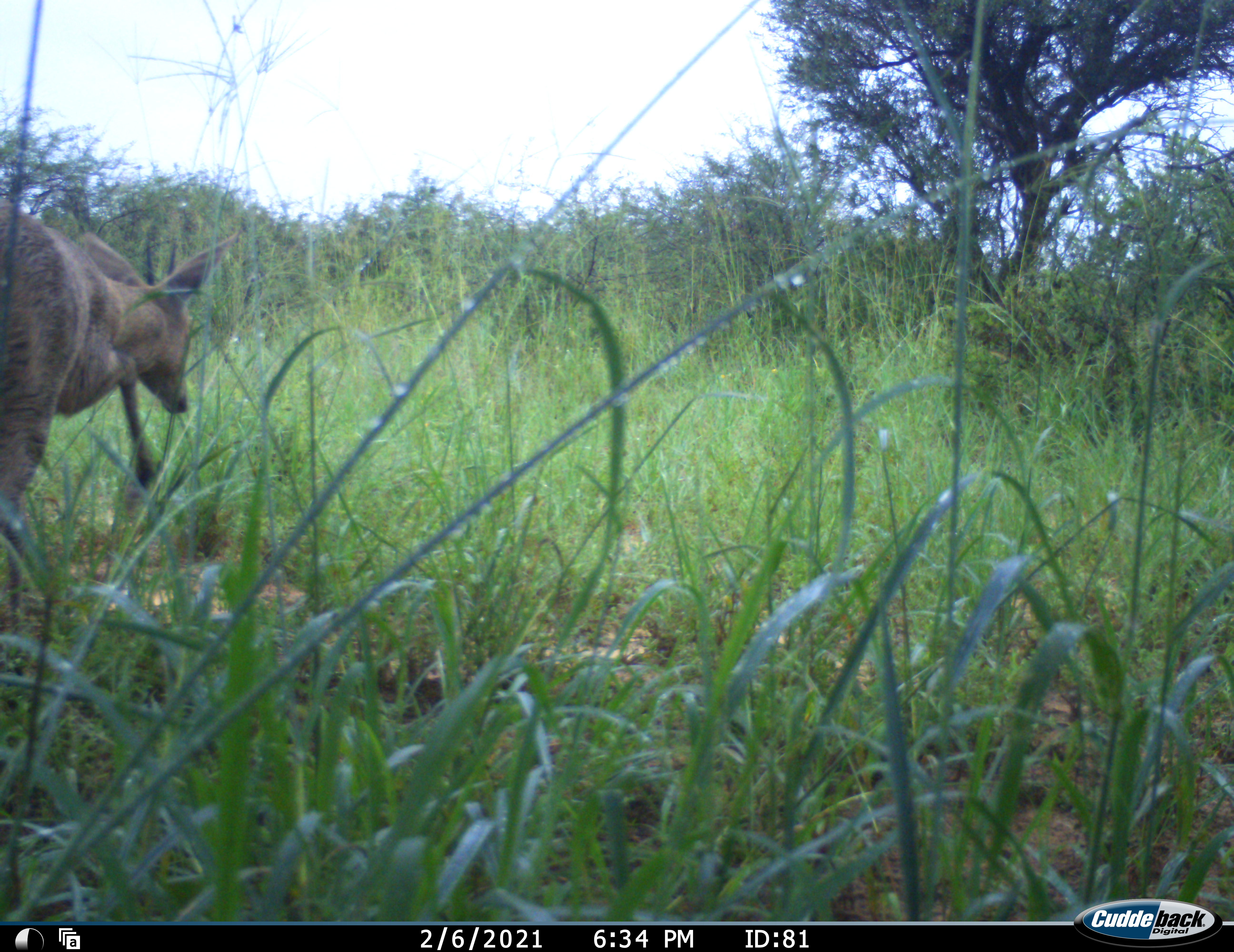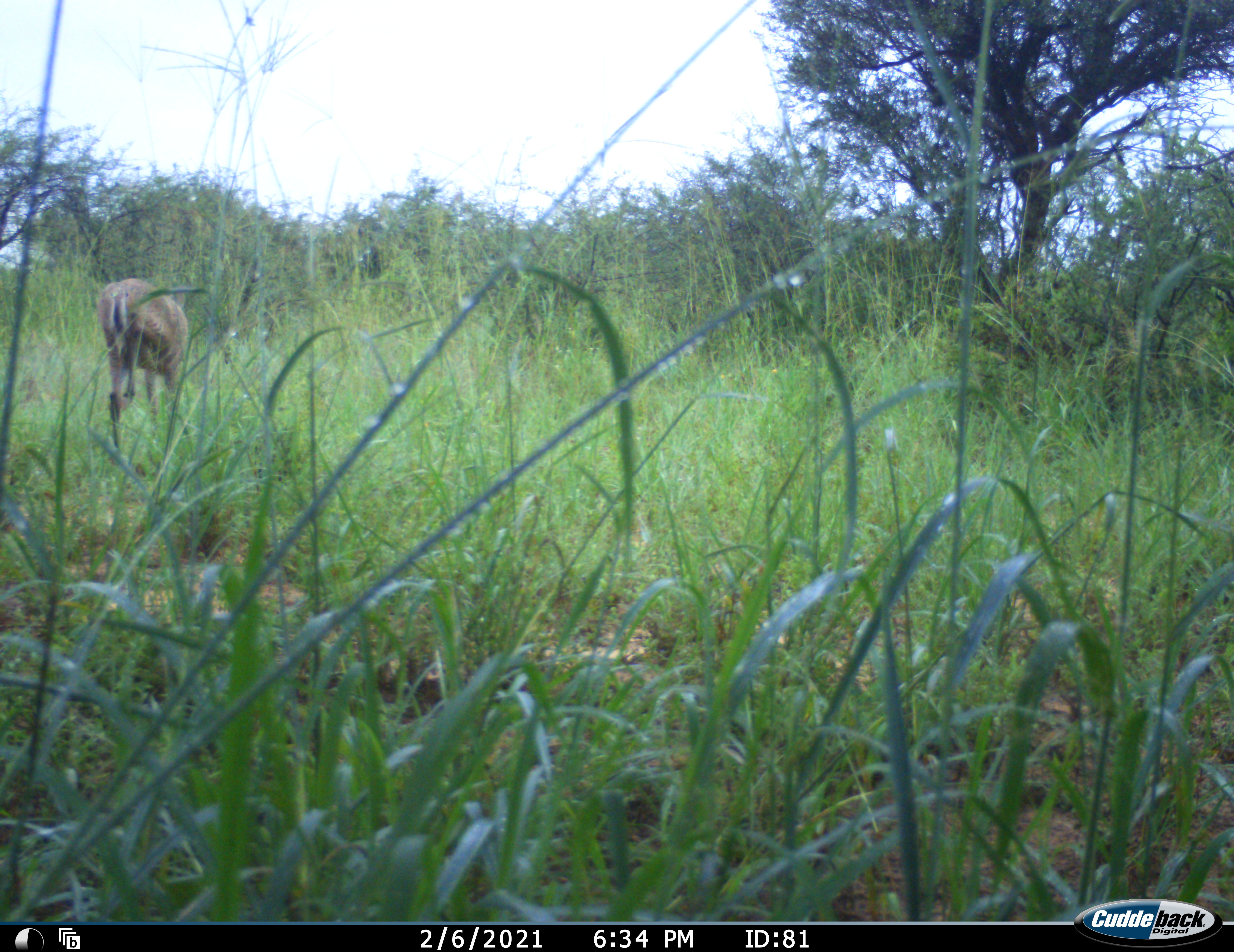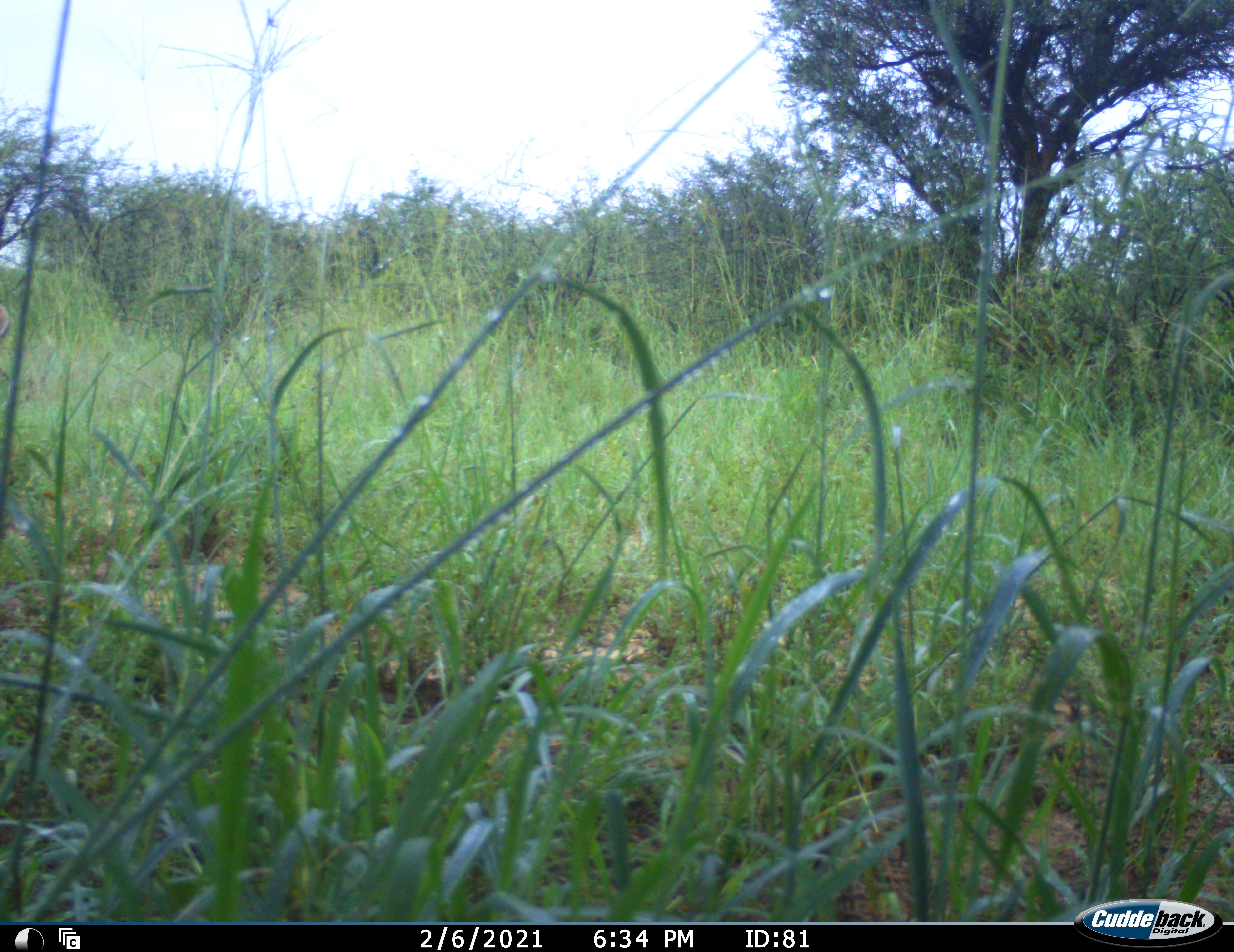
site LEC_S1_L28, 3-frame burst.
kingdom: Animalia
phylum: Chordata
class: Mammalia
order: Artiodactyla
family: Bovidae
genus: Sylvicapra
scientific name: Sylvicapra grimmia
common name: common duiker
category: duikercommongrey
Duikercommongrey (common duiker) (Sylvicapra grimmia), count 1. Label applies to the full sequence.